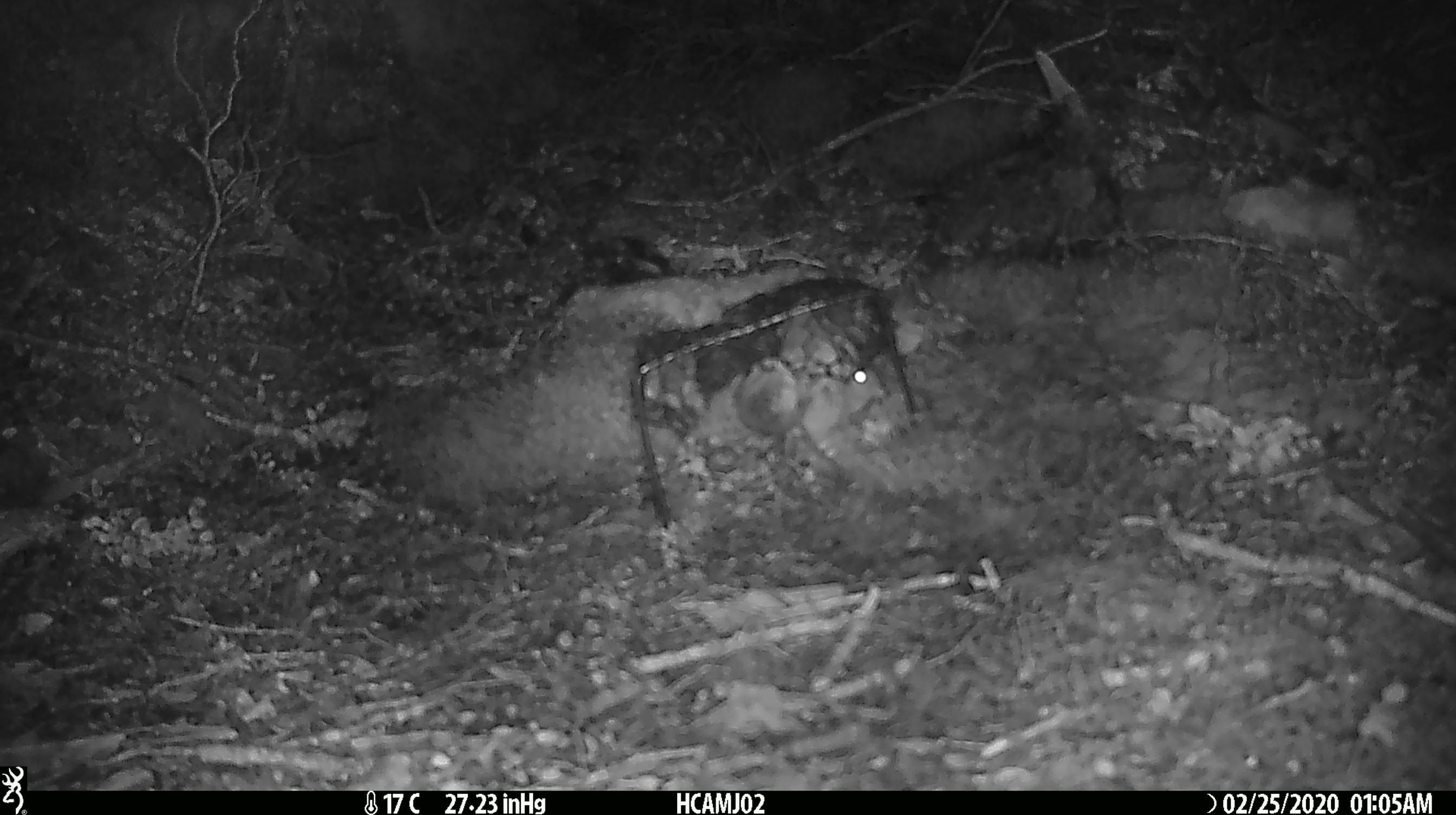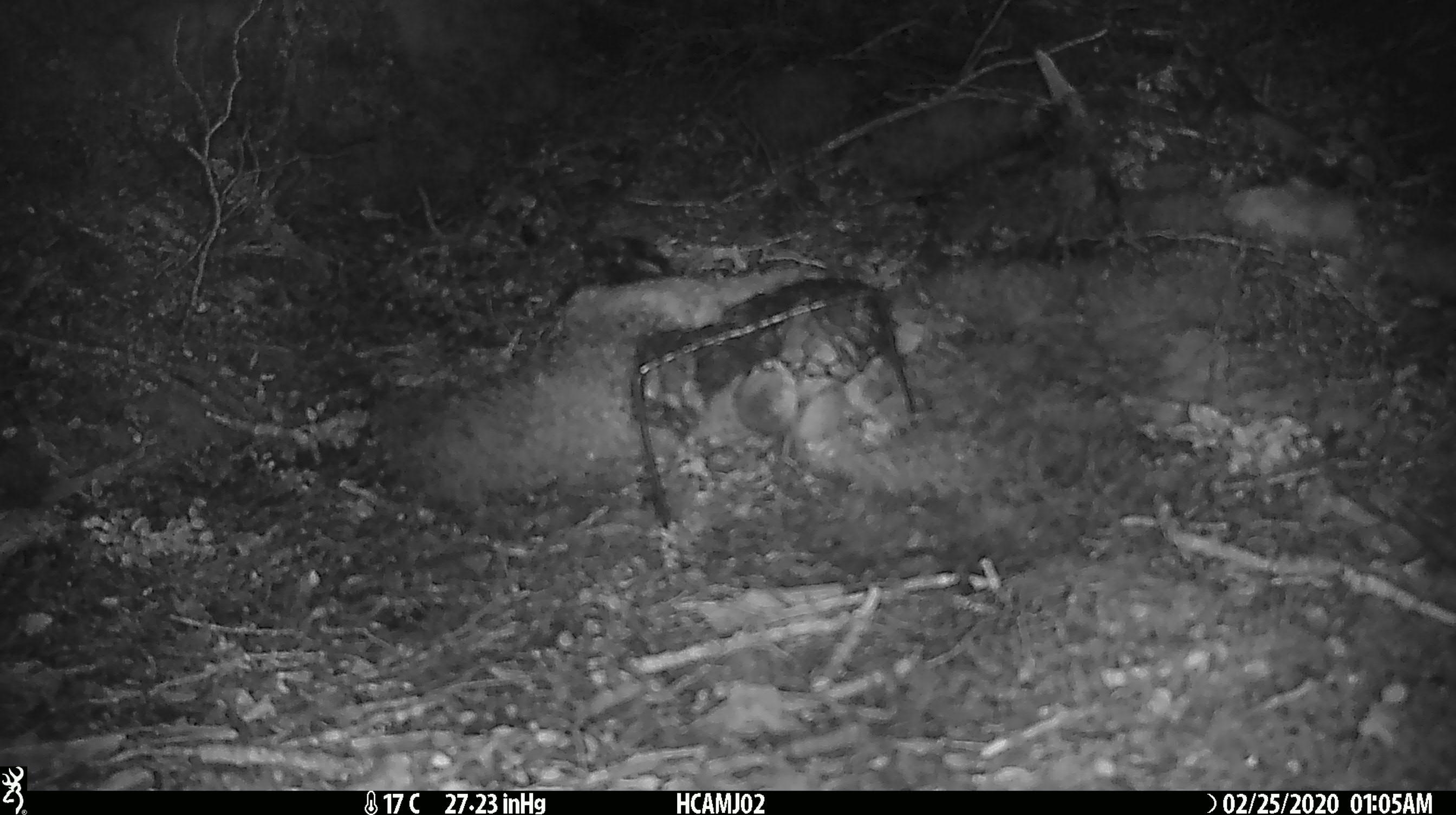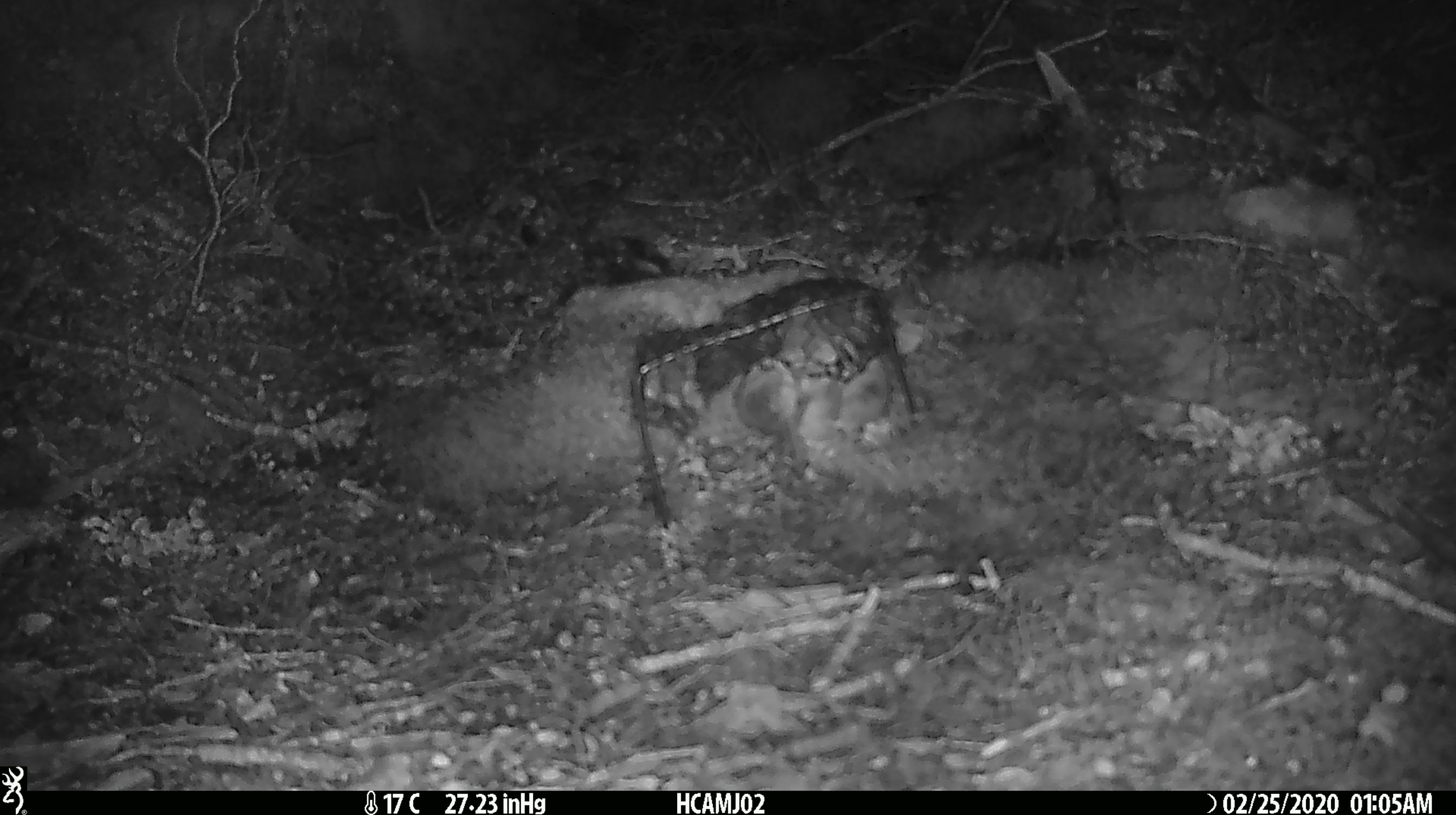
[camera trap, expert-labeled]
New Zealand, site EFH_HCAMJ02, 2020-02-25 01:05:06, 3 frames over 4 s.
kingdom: Animalia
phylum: Chordata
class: Mammalia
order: Rodentia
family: Muridae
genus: Mus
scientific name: Mus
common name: mouse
Mouse (Mus).